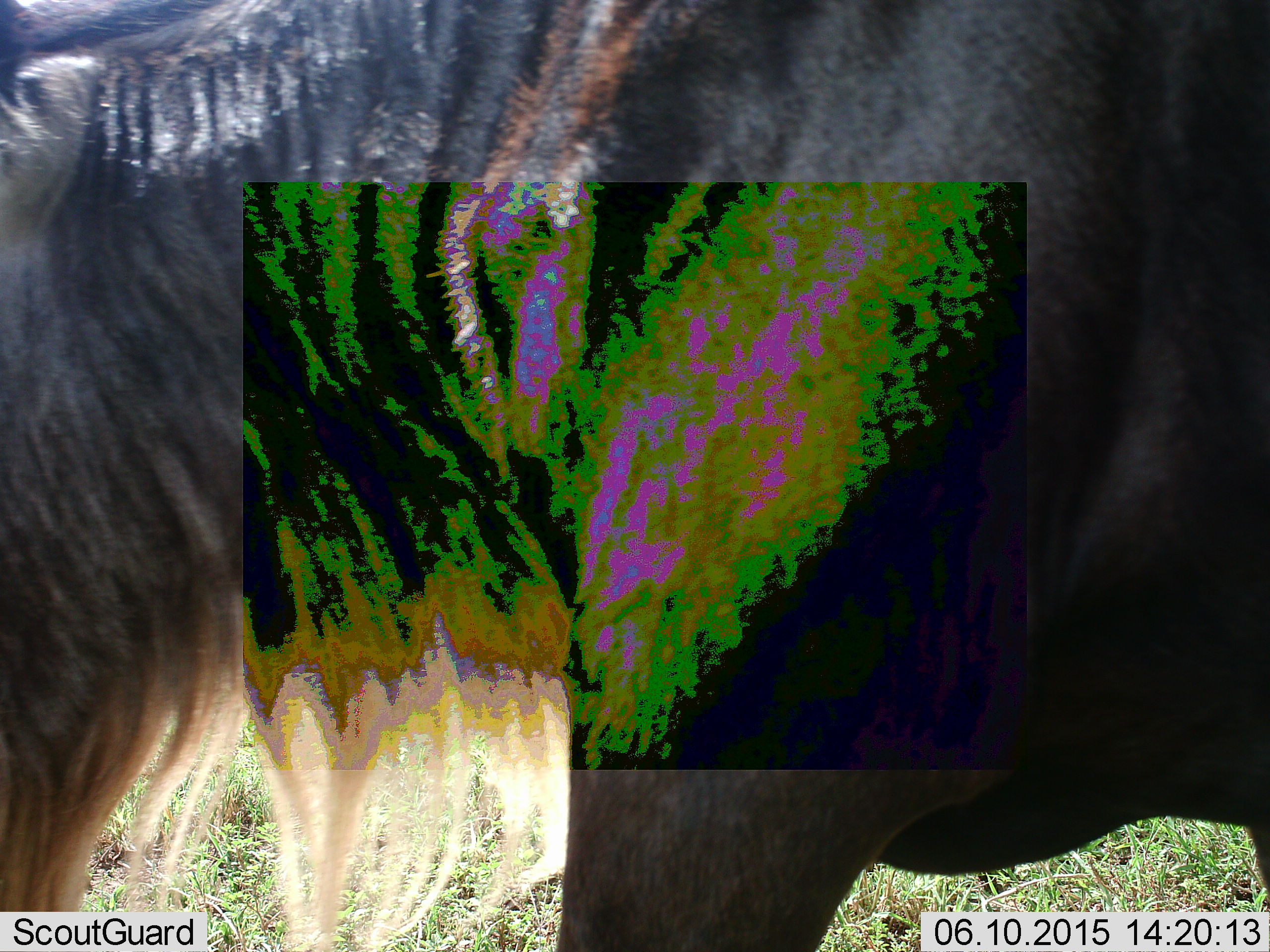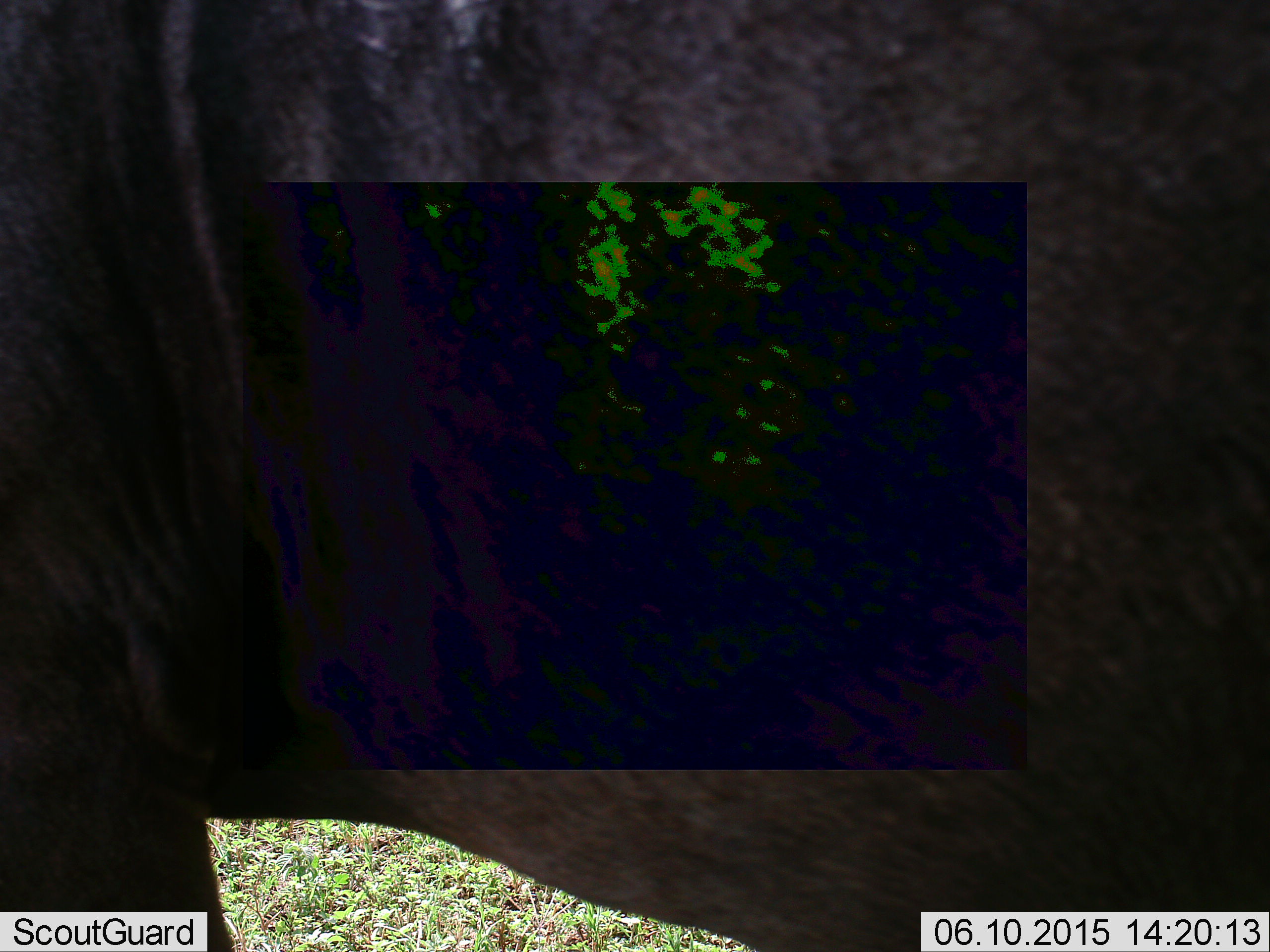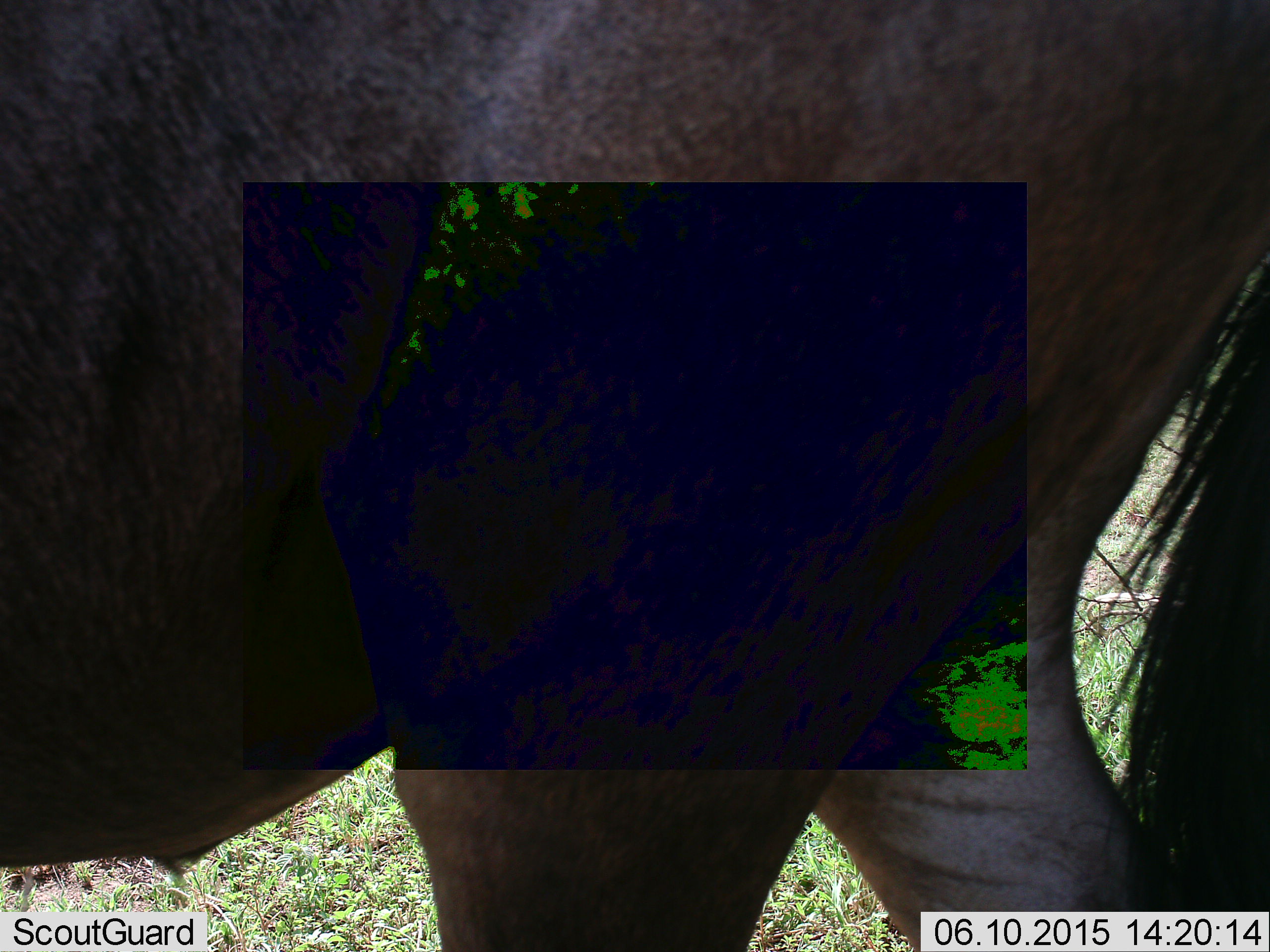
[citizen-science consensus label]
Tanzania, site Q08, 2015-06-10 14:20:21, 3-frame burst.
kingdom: Animalia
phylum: Chordata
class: Mammalia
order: Artiodactyla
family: Bovidae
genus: Connochaetes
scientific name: Connochaetes taurinus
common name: blue wildebeest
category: wildebeest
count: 1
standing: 10%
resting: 0%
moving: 80%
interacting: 0%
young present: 0%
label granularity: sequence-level